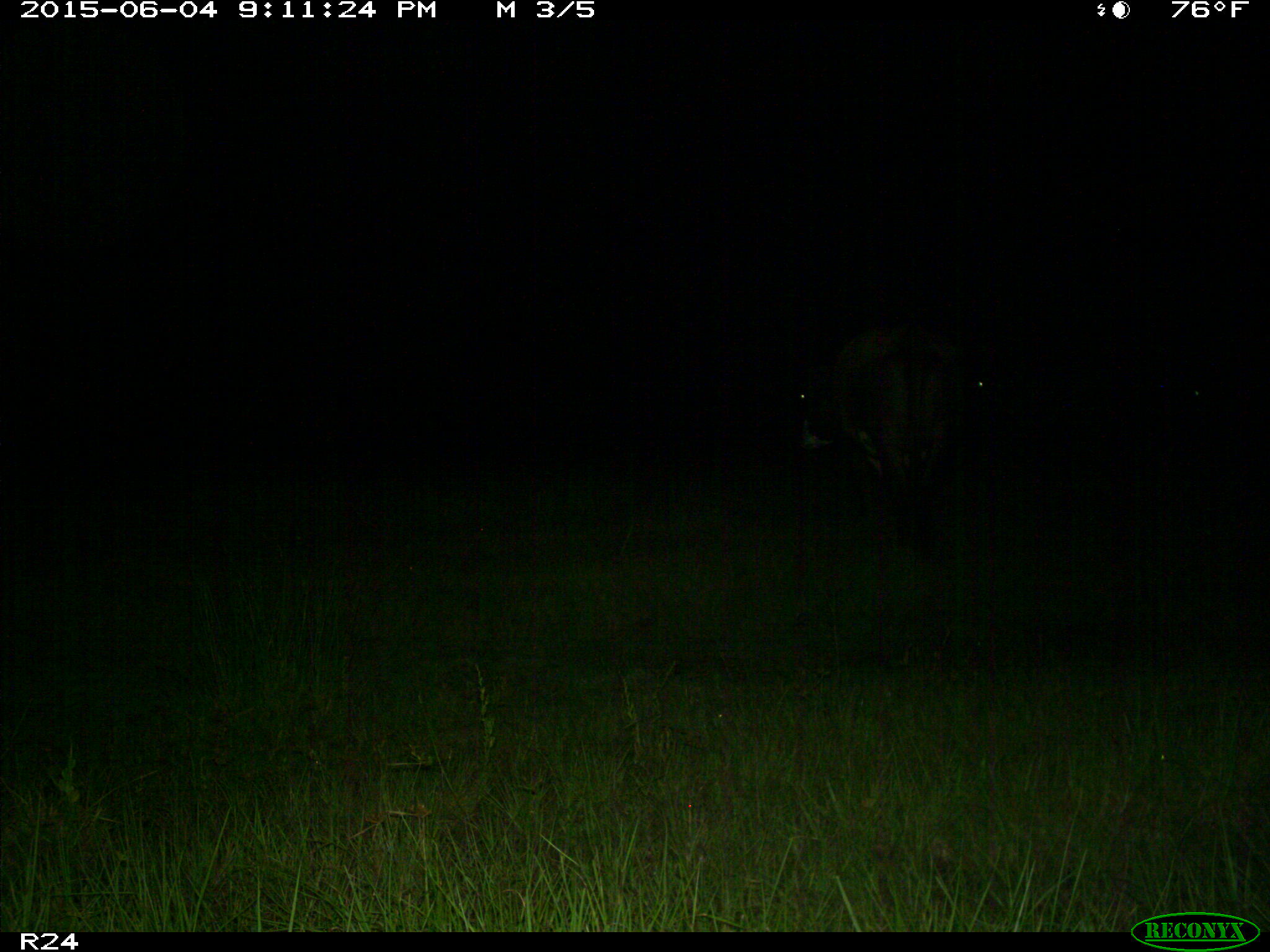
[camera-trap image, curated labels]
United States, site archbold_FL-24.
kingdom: Animalia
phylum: Chordata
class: Mammalia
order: Artiodactyla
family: Bovidae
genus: Bos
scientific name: Bos taurus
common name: domestic cow